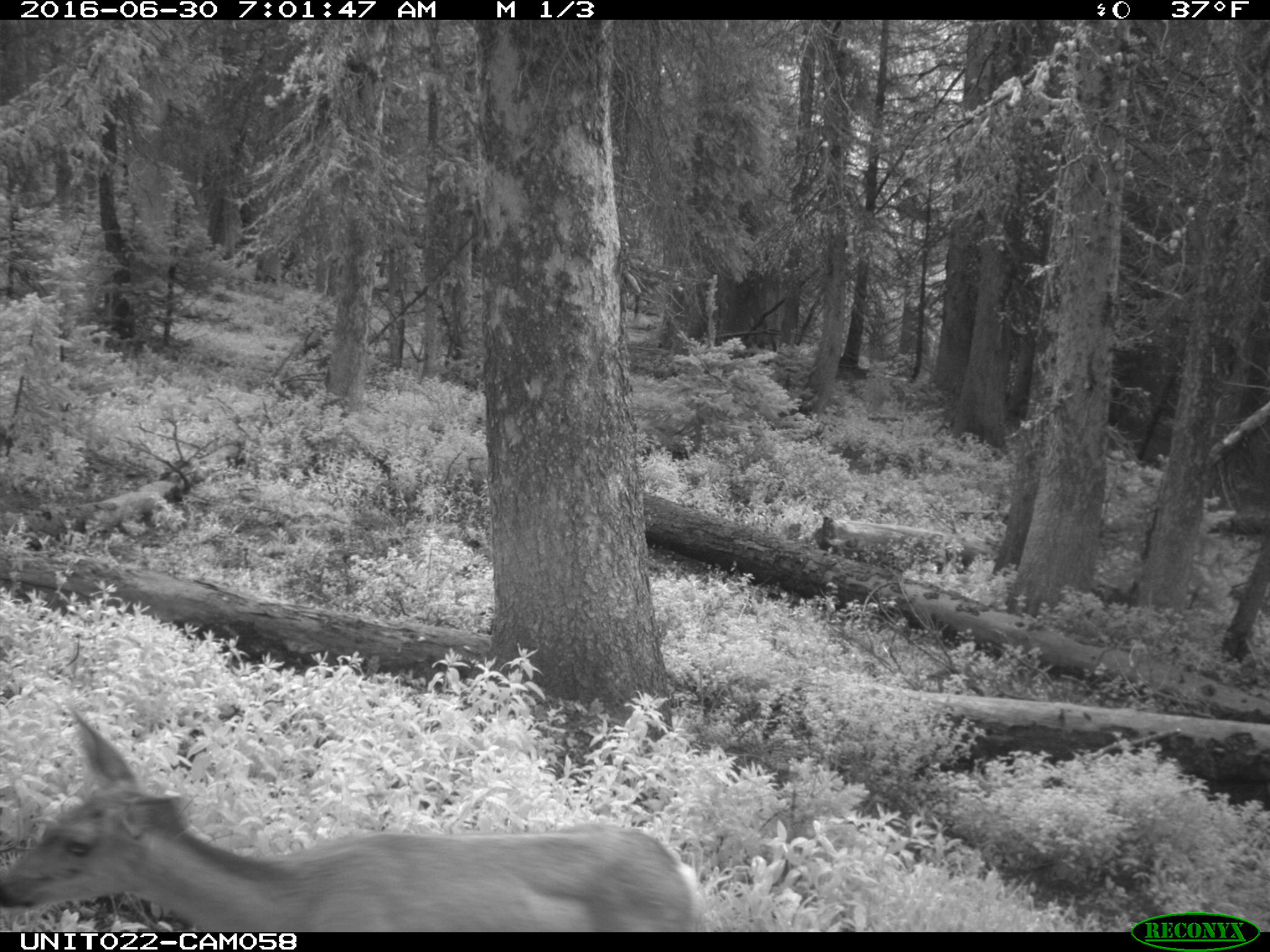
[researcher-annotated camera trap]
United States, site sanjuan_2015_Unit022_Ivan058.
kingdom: Animalia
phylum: Chordata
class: Mammalia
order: Artiodactyla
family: Cervidae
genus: Odocoileus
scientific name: Odocoileus hemionus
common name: mule deer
Odocoileus hemionus (mule deer).